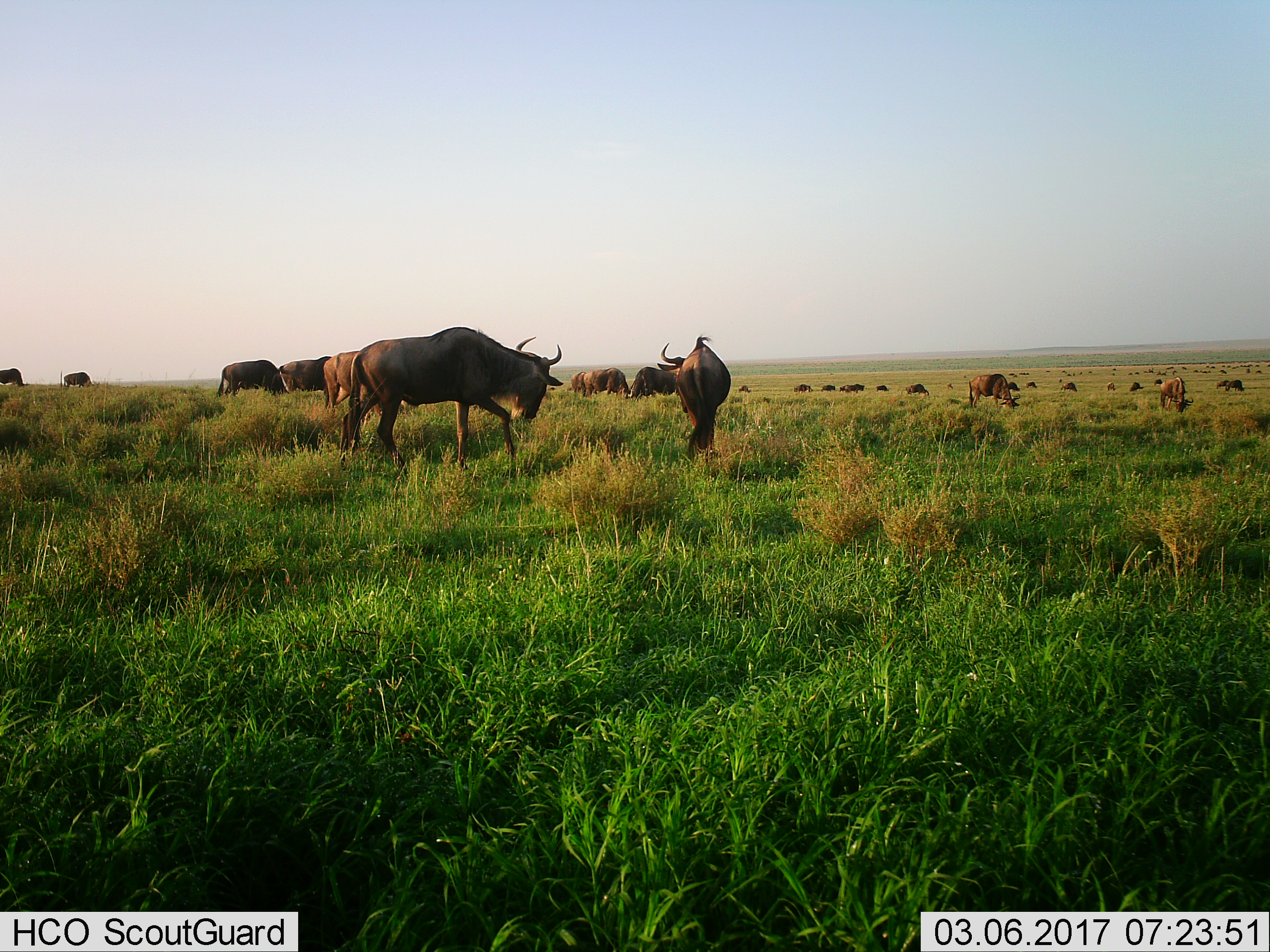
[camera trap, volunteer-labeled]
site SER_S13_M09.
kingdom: Animalia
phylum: Chordata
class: Mammalia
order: Artiodactyla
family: Bovidae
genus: Connochaetes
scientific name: Connochaetes taurinus taurinus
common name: blue wildebeest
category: wildebeestblue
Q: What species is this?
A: Wildebeestblue (blue wildebeest) (Connochaetes taurinus taurinus).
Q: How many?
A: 11-50.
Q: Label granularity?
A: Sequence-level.